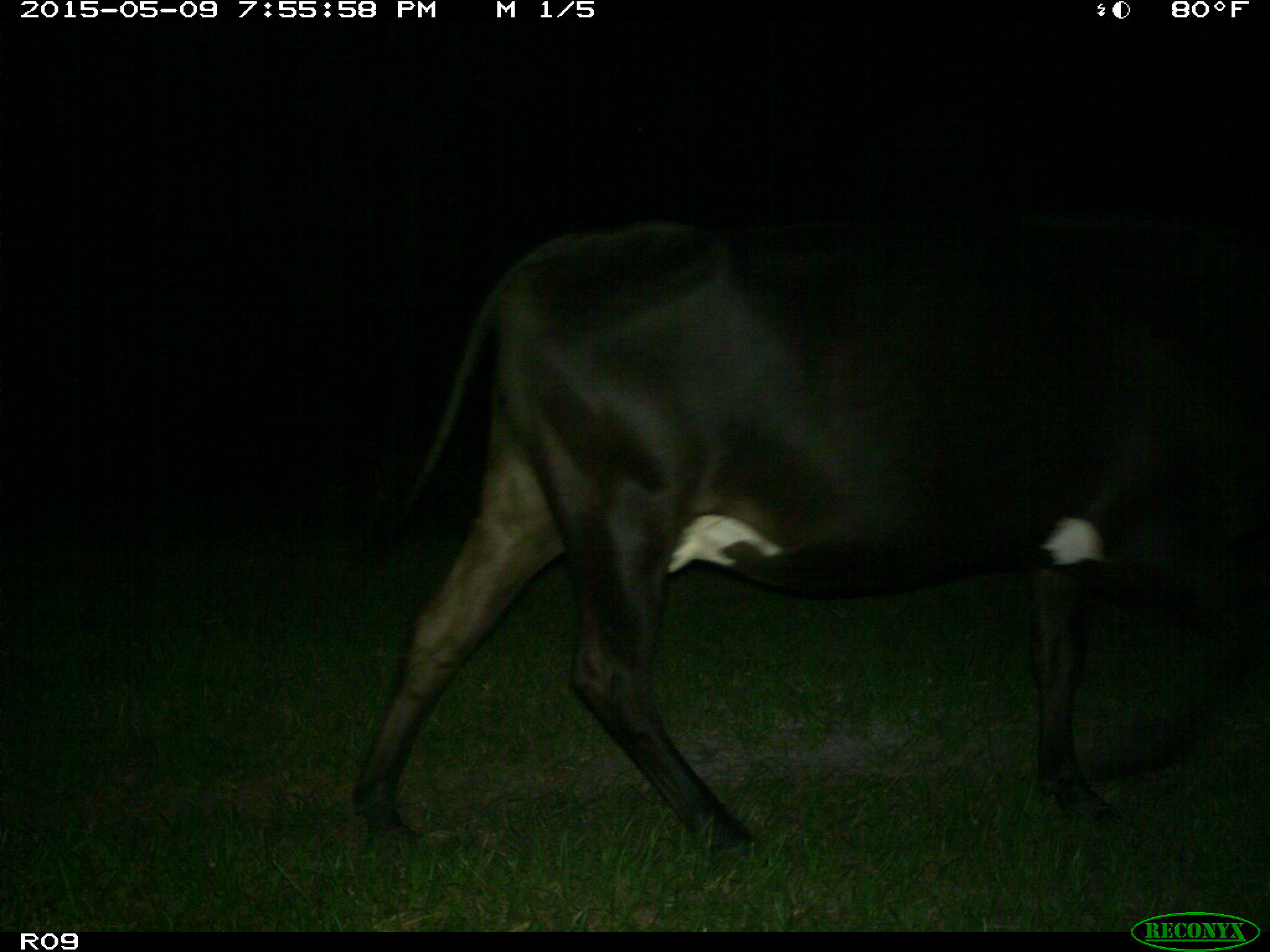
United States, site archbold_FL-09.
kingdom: Animalia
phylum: Chordata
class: Mammalia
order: Artiodactyla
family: Bovidae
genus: Bos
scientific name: Bos taurus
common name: domestic cow